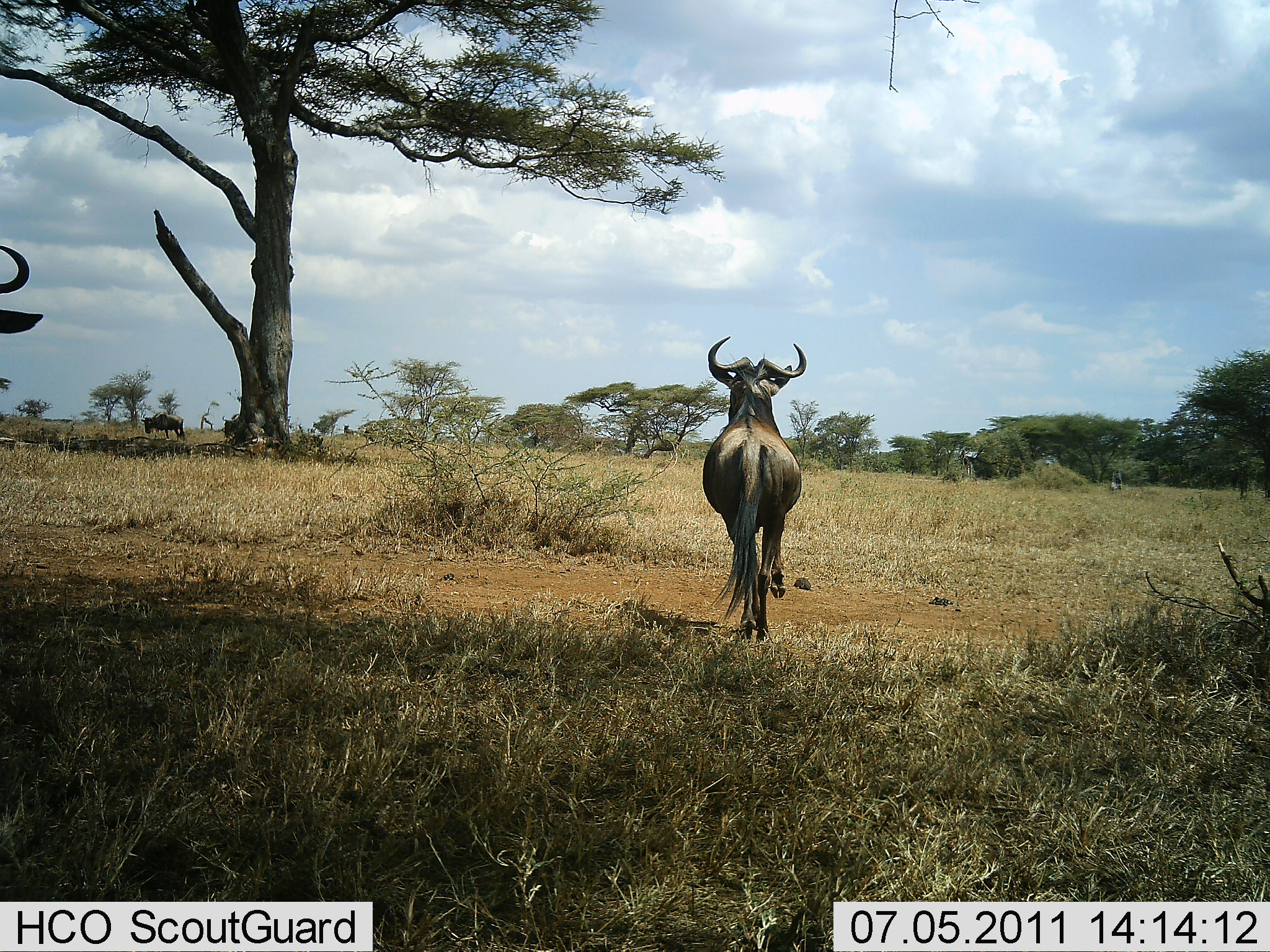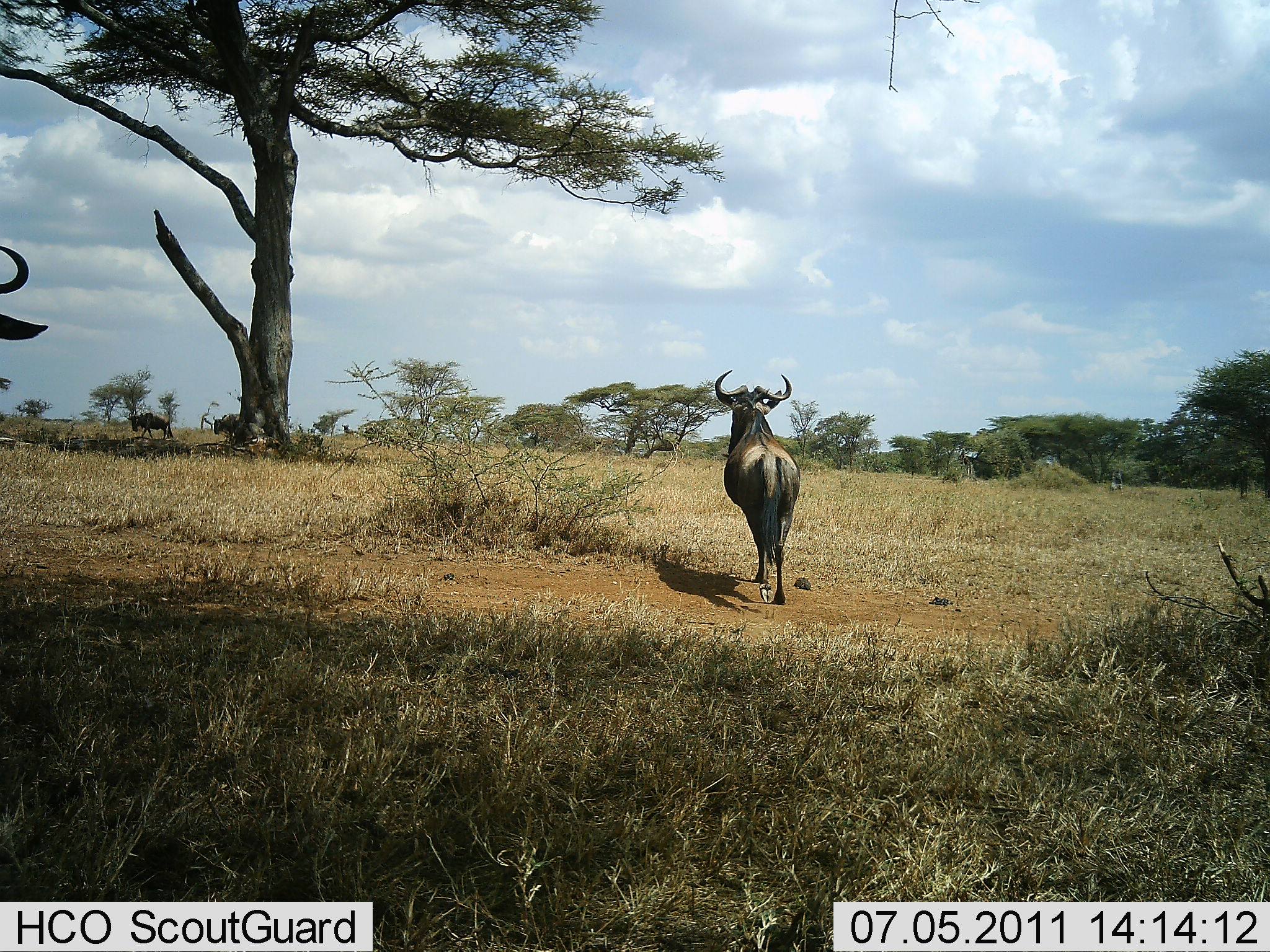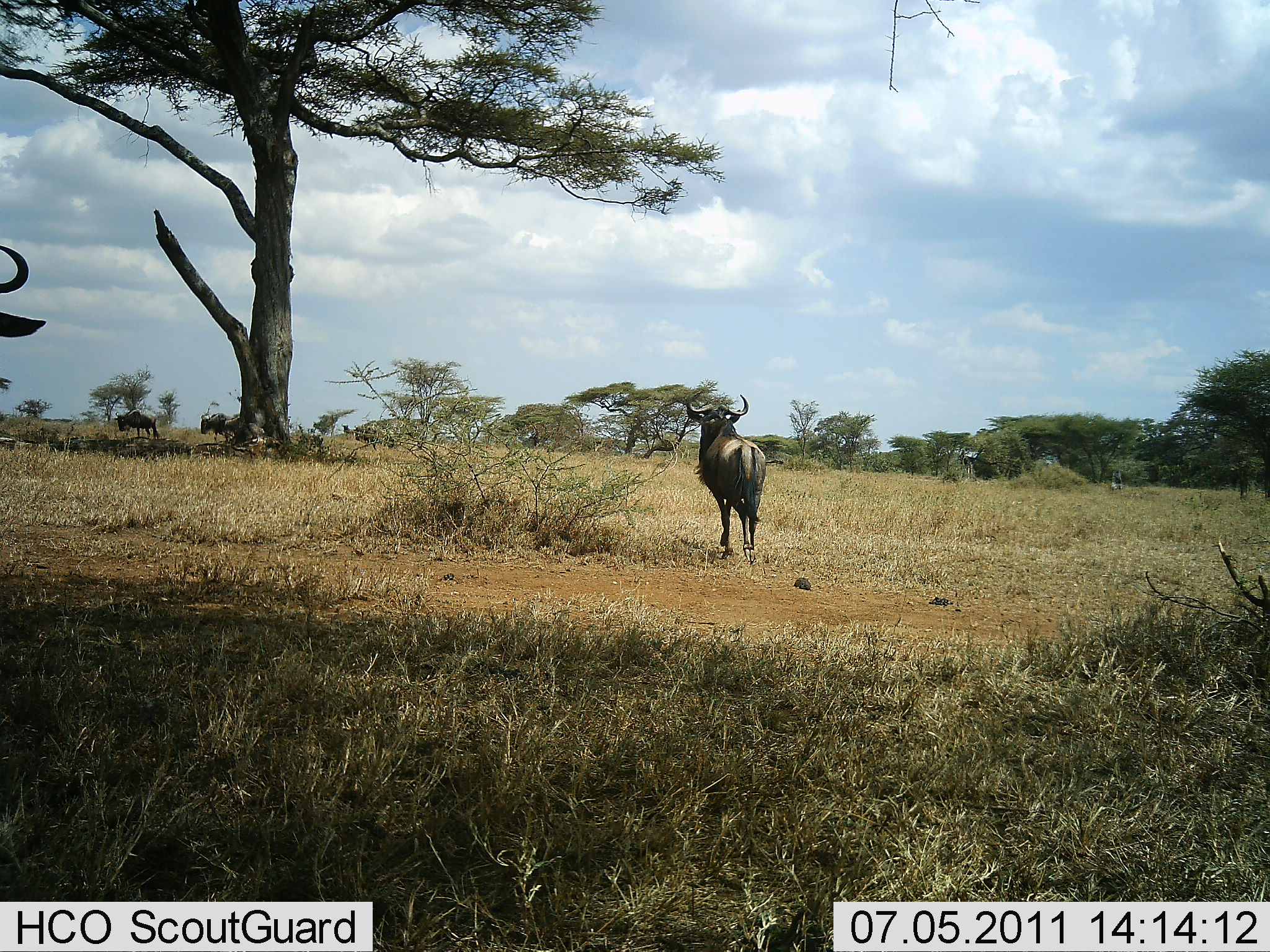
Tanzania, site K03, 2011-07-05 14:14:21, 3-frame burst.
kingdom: Animalia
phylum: Chordata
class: Mammalia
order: Artiodactyla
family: Bovidae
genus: Connochaetes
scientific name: Connochaetes taurinus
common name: blue wildebeest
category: wildebeest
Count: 5.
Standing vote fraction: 38%.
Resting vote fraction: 0%.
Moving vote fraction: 85%.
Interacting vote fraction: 0%.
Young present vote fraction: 0%.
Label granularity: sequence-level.